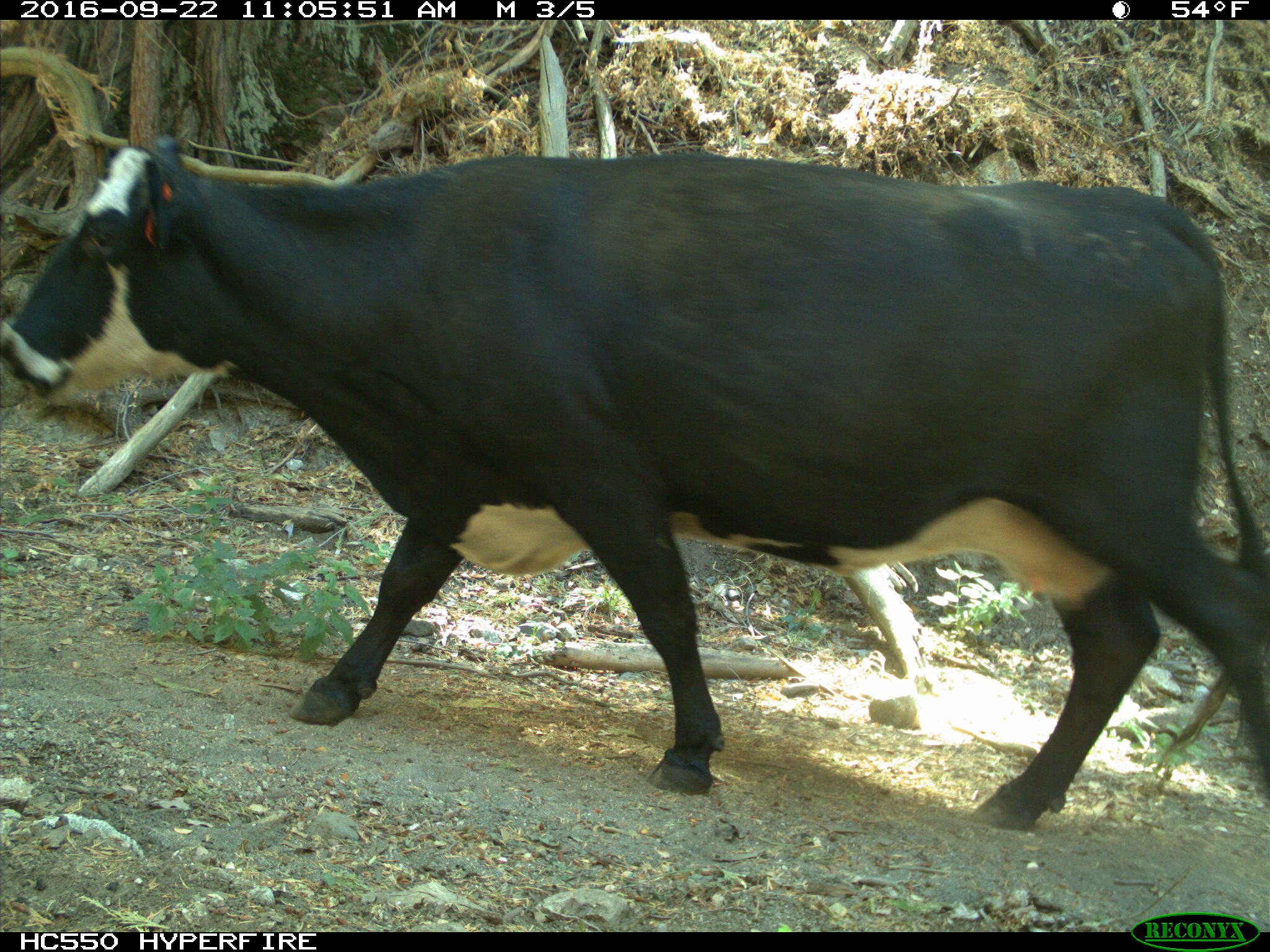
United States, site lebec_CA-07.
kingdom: Animalia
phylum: Chordata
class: Mammalia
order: Artiodactyla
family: Bovidae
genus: Bos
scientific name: Bos taurus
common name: domestic cow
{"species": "Bos taurus (domestic cow)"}